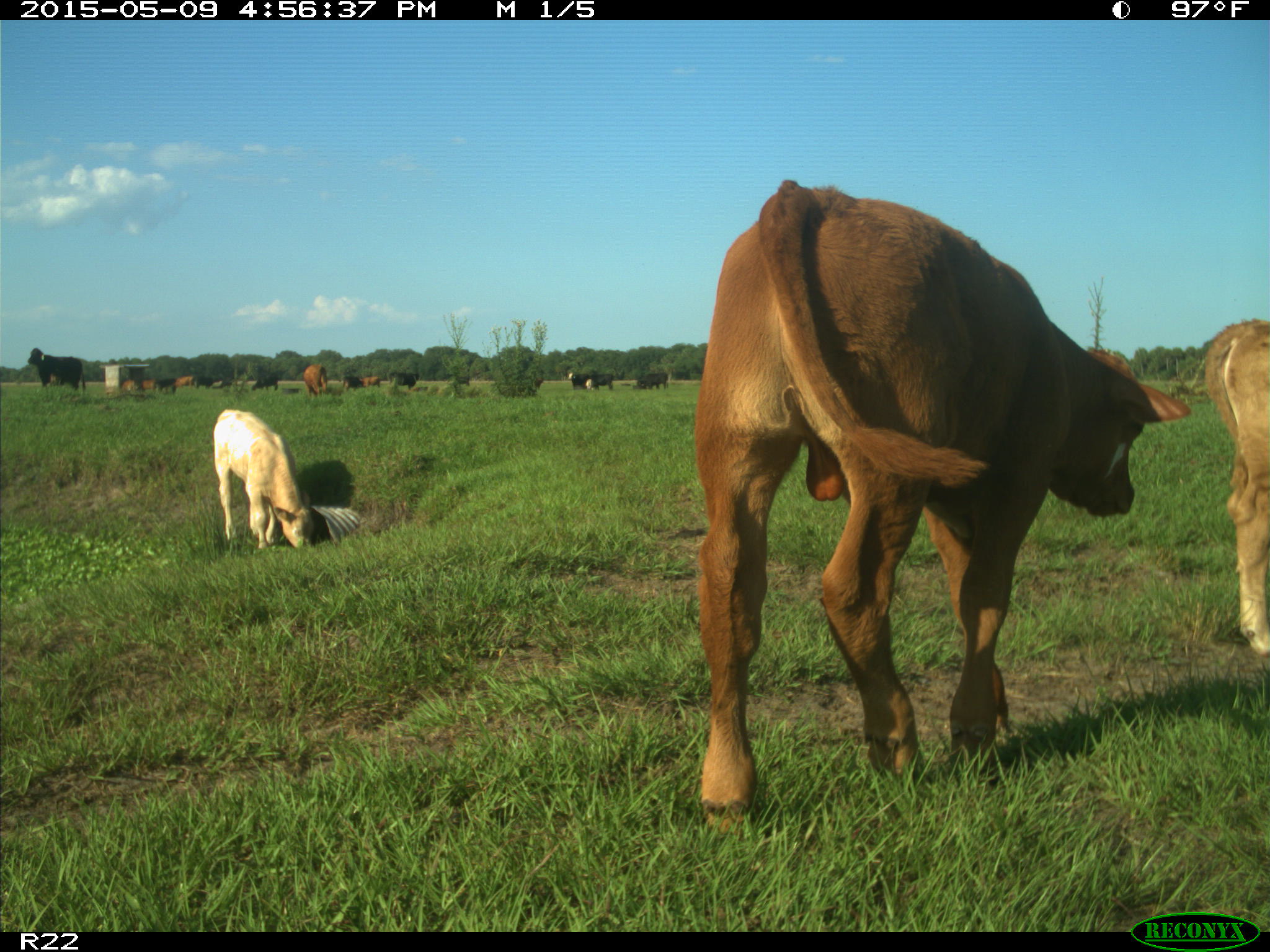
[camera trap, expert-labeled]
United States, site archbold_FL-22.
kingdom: Animalia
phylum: Chordata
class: Mammalia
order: Artiodactyla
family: Bovidae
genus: Bos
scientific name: Bos taurus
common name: domestic cow